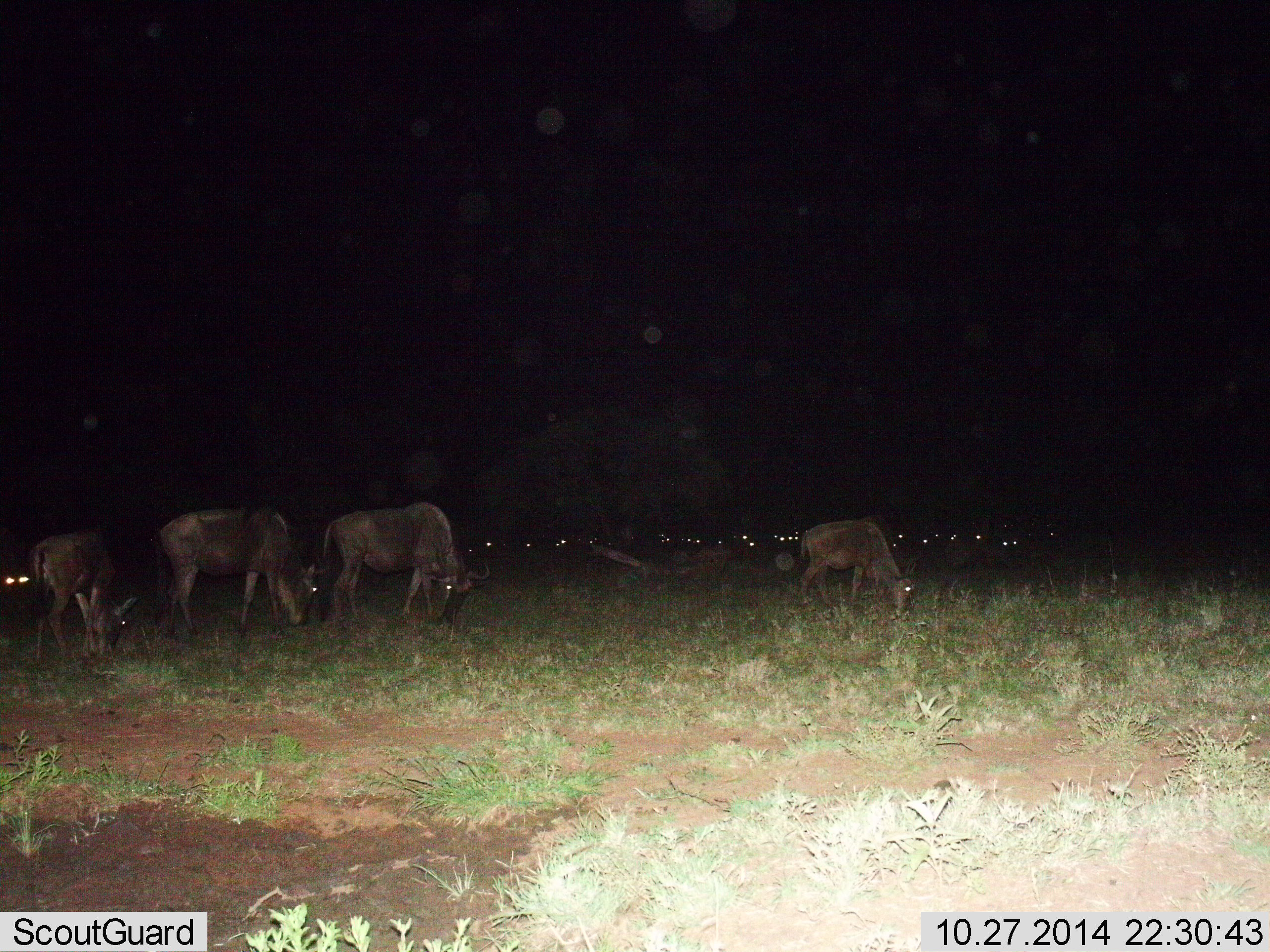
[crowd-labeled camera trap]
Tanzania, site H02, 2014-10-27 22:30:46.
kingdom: Animalia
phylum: Chordata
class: Mammalia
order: Artiodactyla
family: Bovidae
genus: Connochaetes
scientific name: Connochaetes taurinus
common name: blue wildebeest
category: wildebeest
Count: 4.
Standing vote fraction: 30%.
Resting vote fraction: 0%.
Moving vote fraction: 0%.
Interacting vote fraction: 0%.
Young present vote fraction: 0%.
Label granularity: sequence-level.